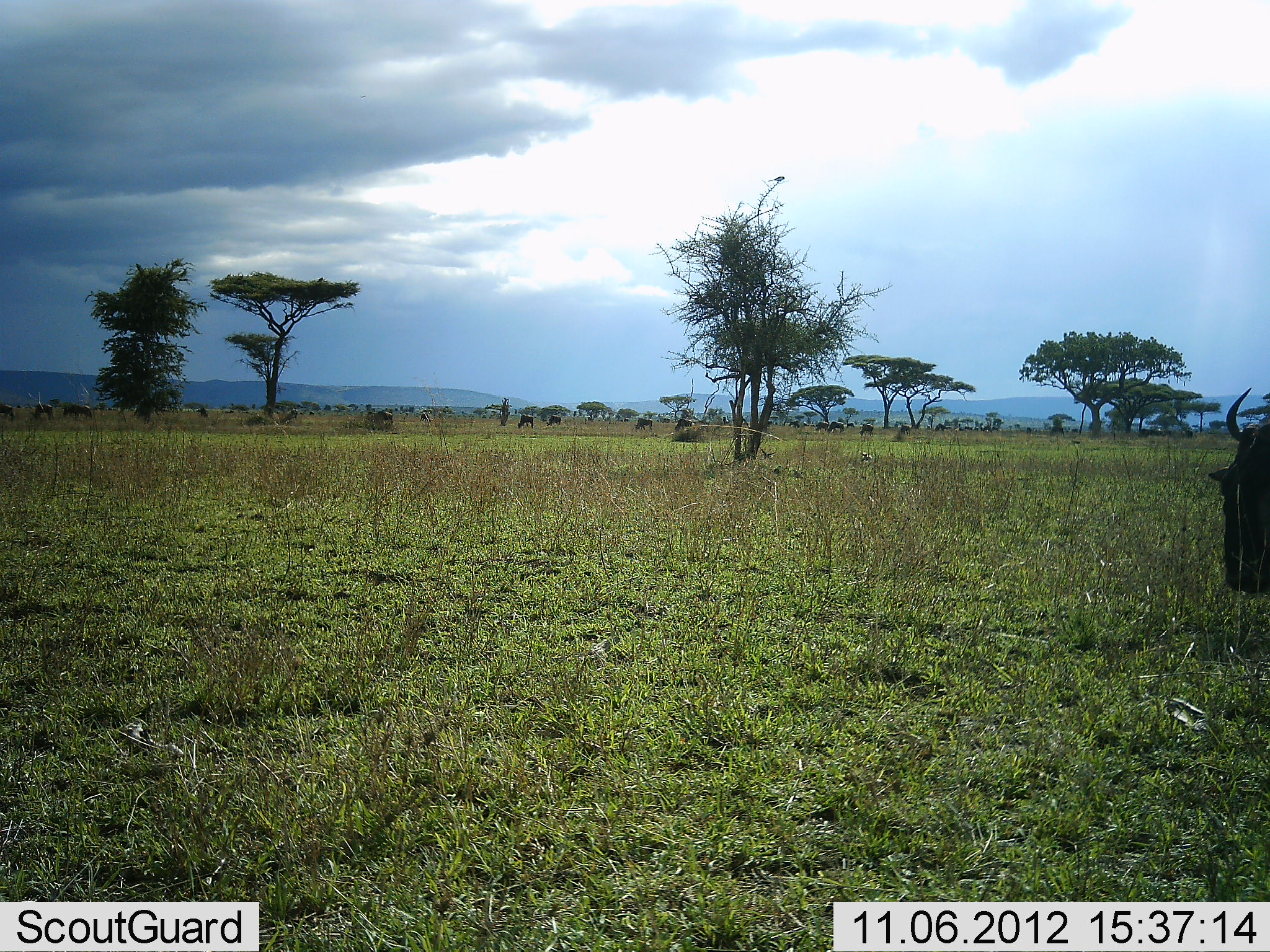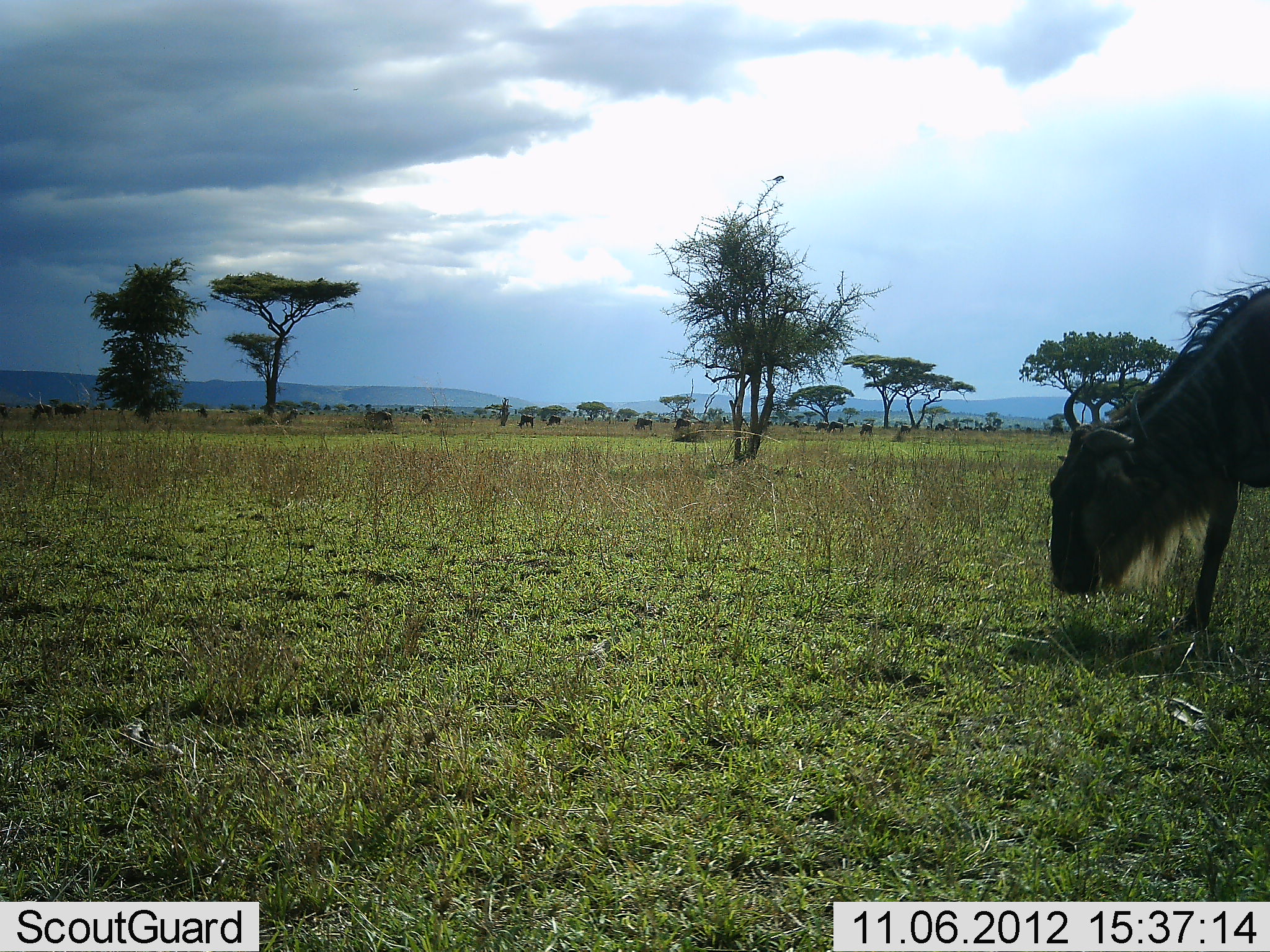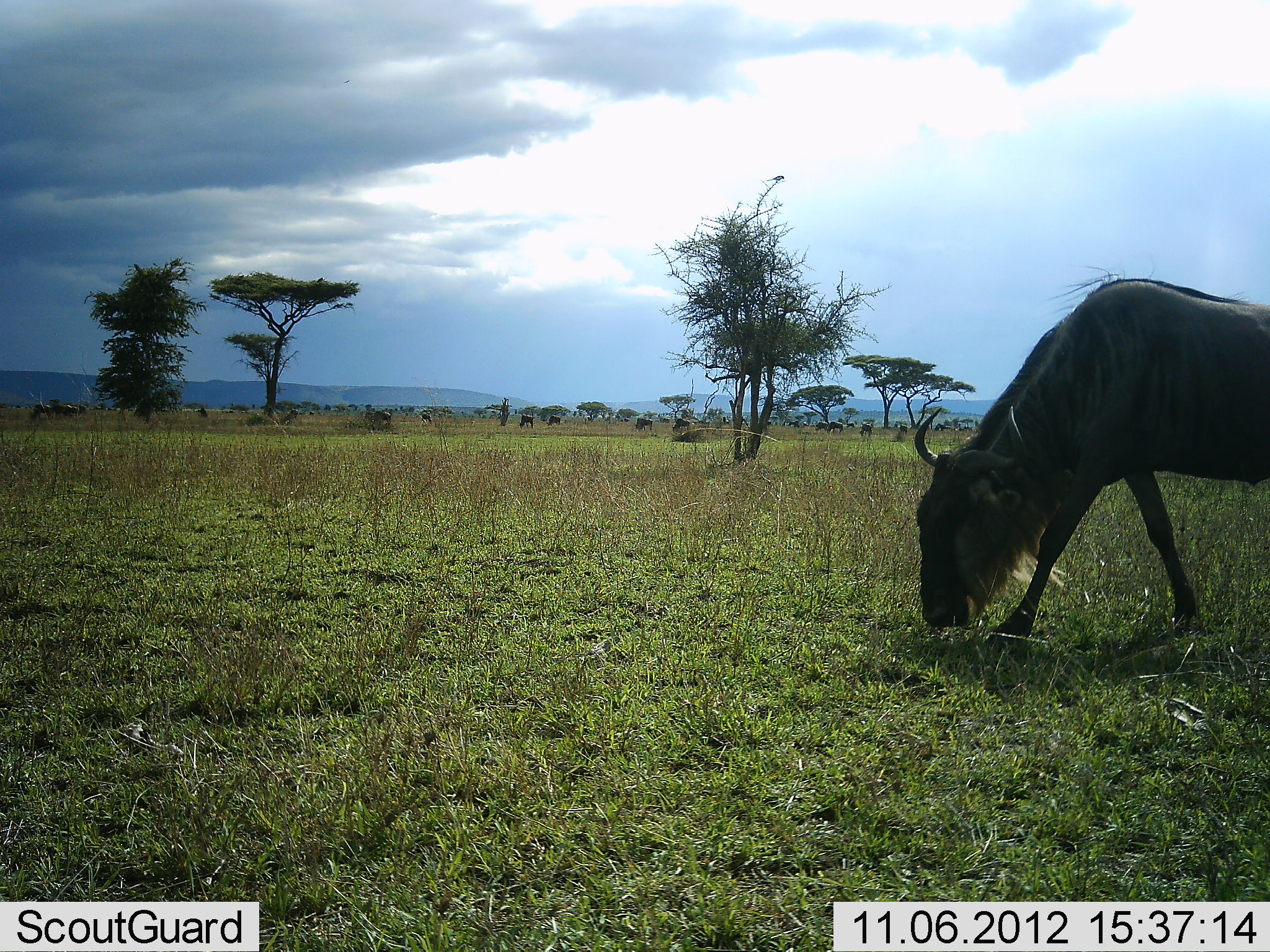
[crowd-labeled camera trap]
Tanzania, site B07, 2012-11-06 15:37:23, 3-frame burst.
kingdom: Animalia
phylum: Chordata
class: Mammalia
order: Artiodactyla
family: Bovidae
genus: Connochaetes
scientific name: Connochaetes taurinus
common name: blue wildebeest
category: wildebeest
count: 1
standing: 40%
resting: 0%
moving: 60%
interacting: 0%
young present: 0%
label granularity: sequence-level